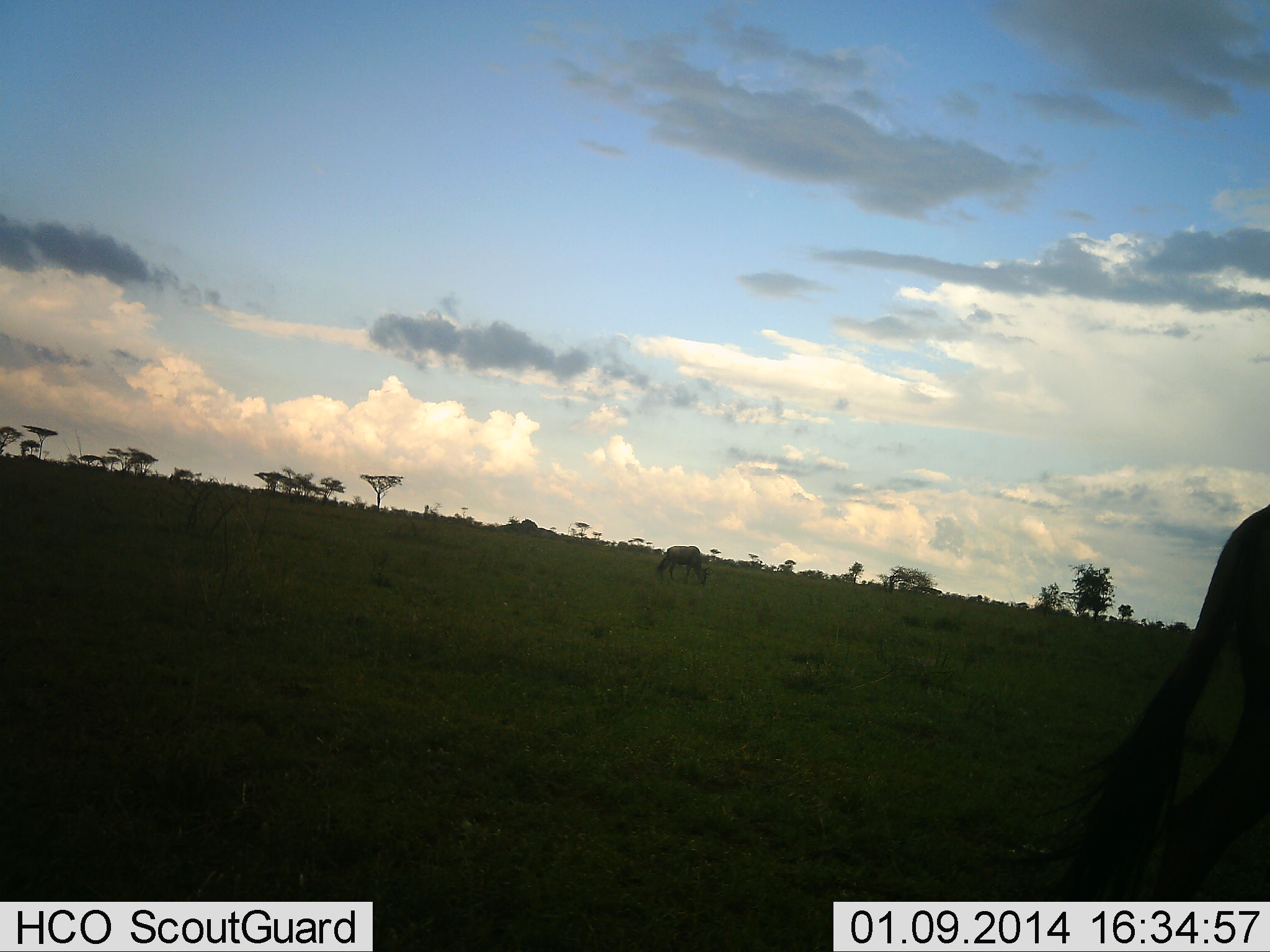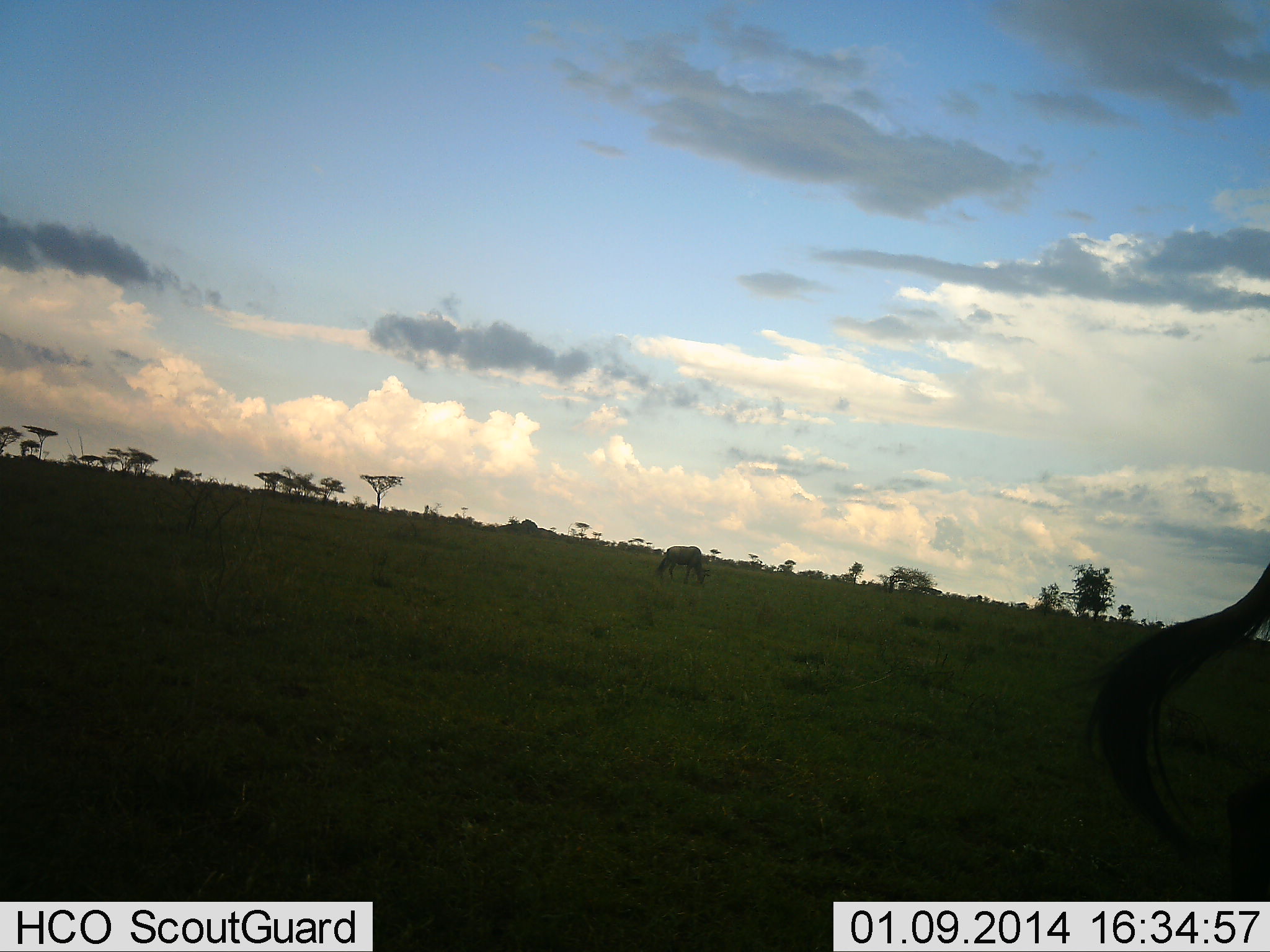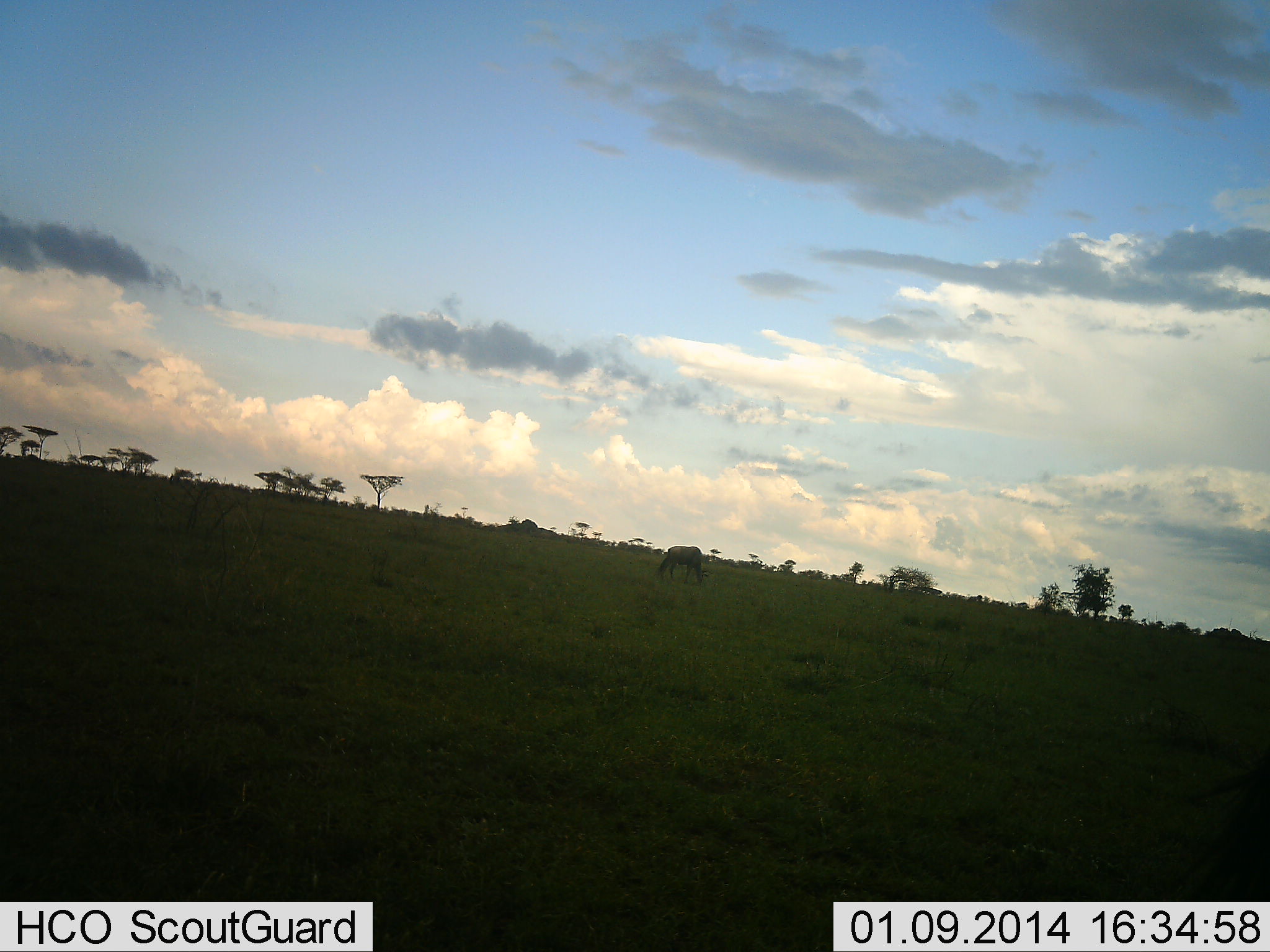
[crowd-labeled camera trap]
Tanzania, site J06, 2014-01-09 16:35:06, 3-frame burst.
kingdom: Animalia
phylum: Chordata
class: Mammalia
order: Artiodactyla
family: Bovidae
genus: Connochaetes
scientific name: Connochaetes taurinus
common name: blue wildebeest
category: wildebeest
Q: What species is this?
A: Wildebeest (blue wildebeest) (Connochaetes taurinus).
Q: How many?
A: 2.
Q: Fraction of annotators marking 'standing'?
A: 50%.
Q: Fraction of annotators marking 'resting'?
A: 10%.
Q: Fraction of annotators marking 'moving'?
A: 50%.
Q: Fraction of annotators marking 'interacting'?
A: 0%.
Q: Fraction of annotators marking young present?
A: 0%.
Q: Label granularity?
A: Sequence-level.